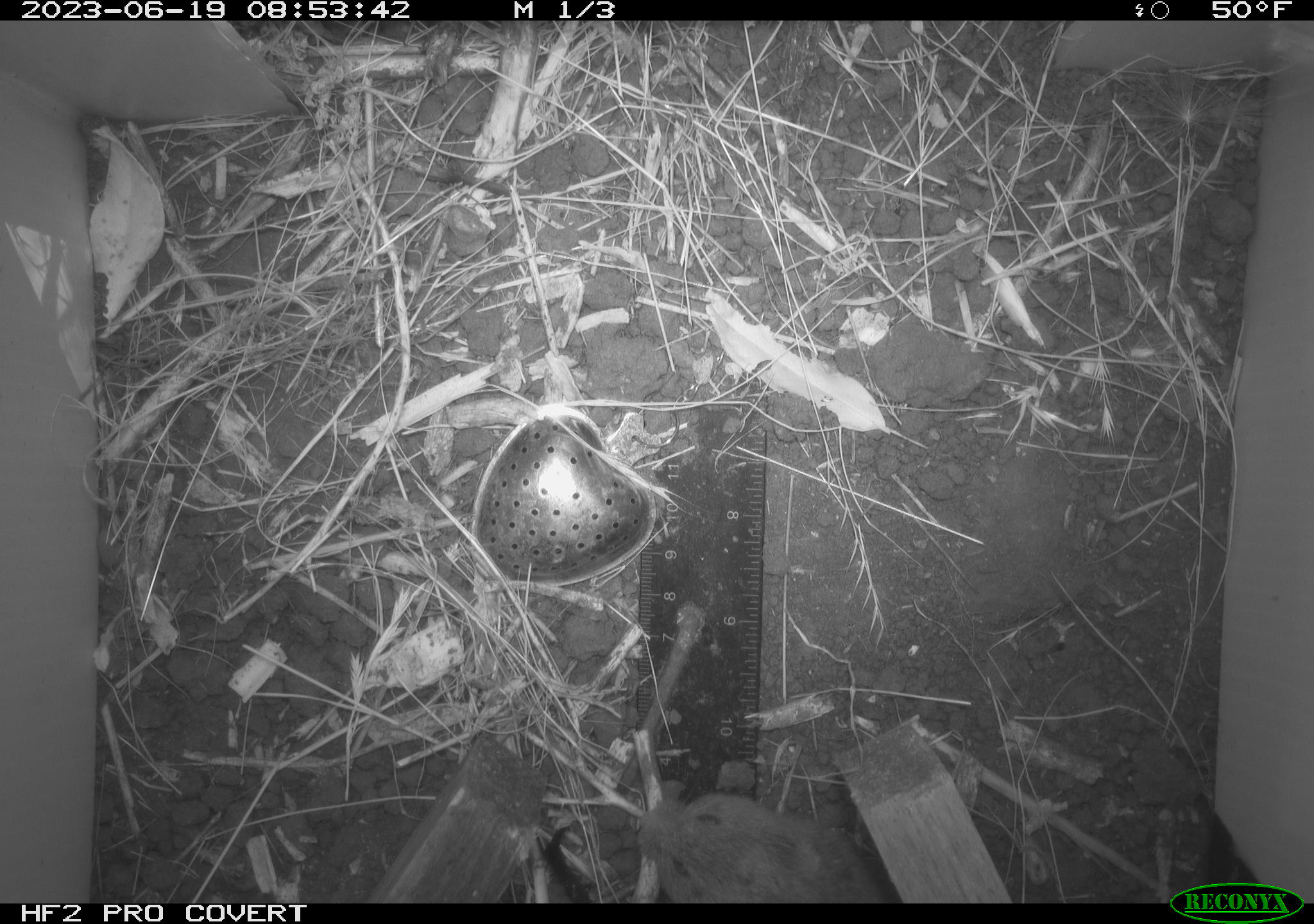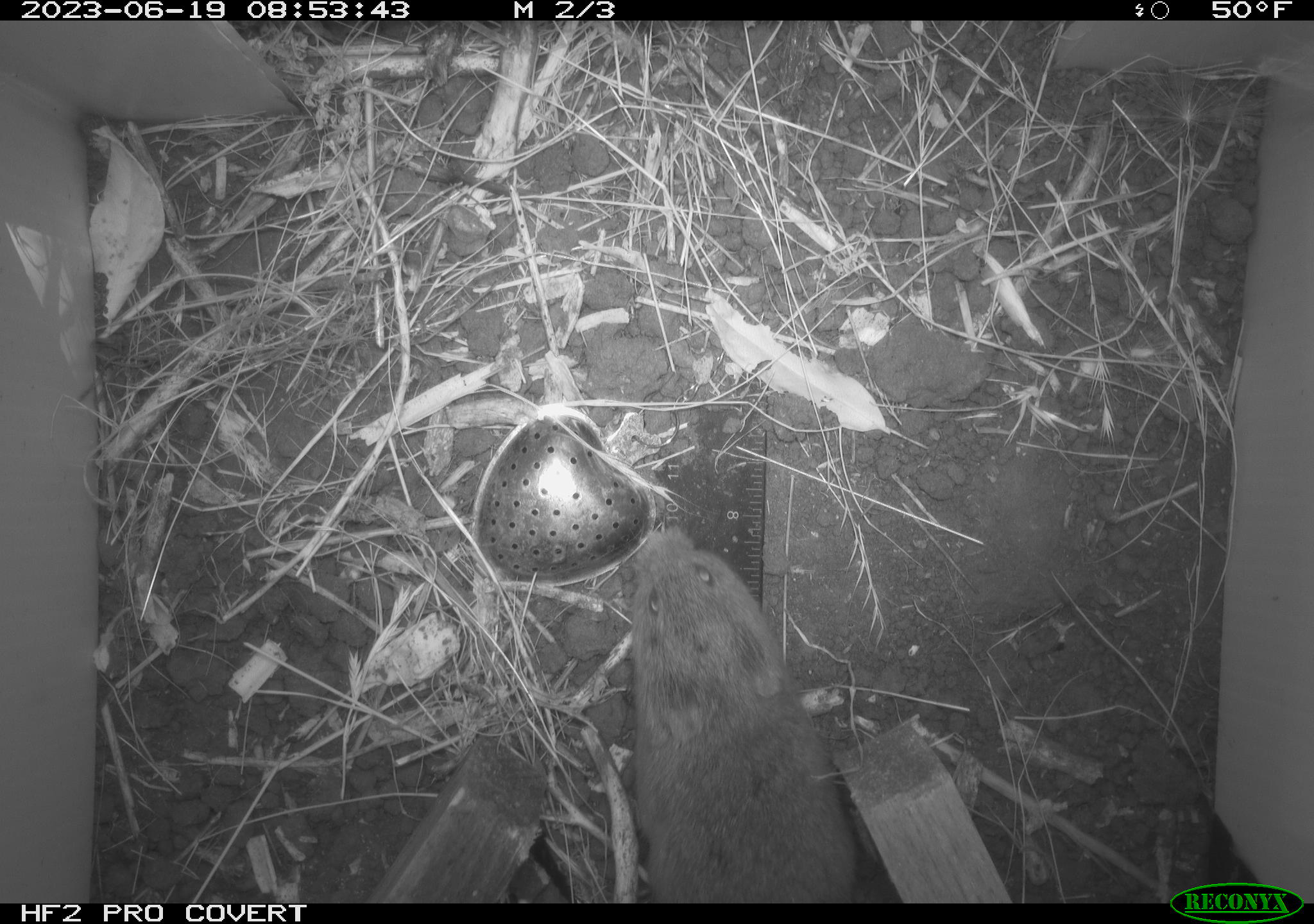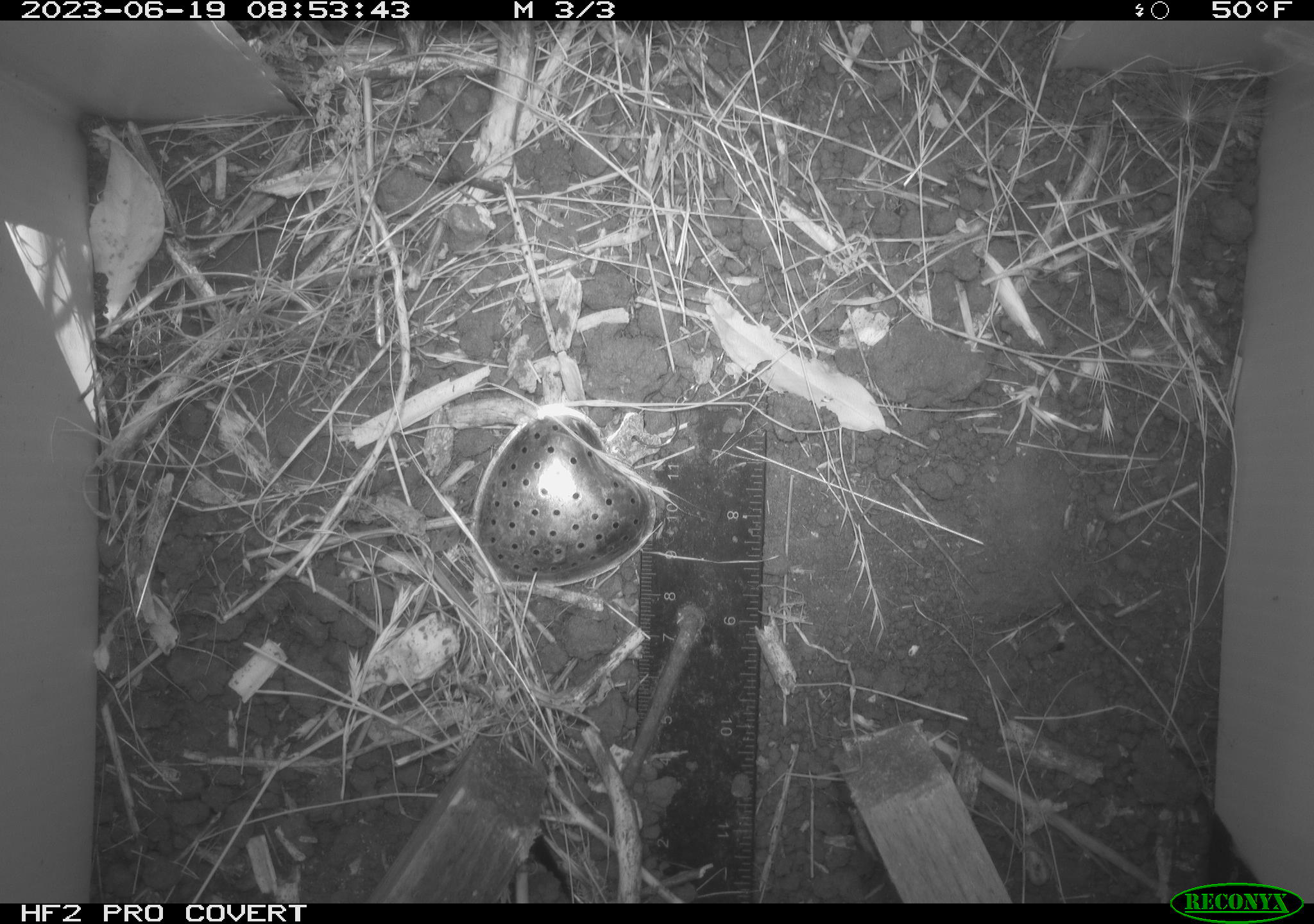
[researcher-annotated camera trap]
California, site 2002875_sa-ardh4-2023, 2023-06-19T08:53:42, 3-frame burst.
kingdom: Animalia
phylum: Chordata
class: Mammalia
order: Rodentia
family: Cricetidae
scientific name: Arvicolinae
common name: voles, lemmings, and muskrats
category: arvicolinae subfamily